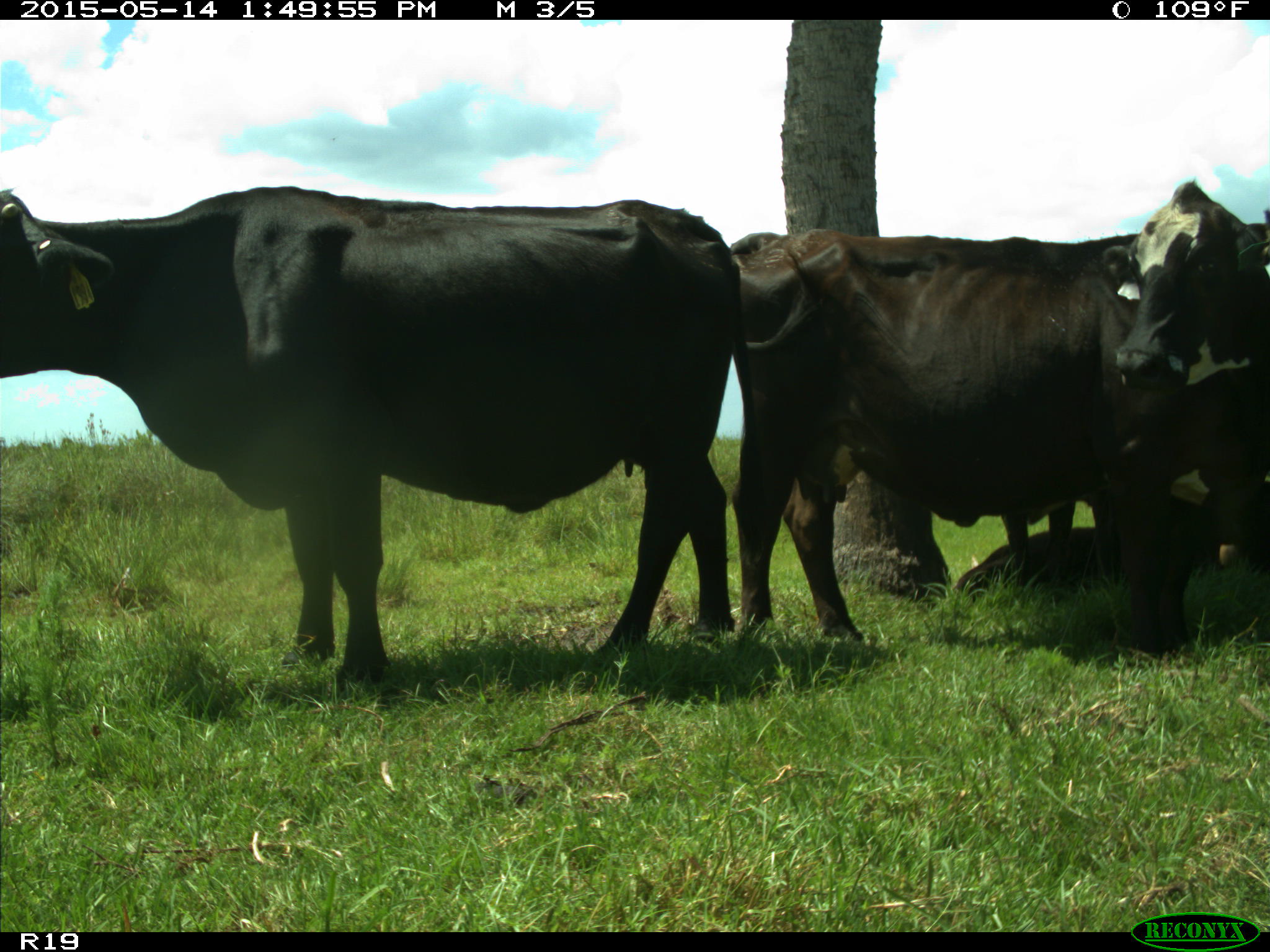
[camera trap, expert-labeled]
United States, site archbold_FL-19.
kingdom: Animalia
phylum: Chordata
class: Mammalia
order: Artiodactyla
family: Bovidae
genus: Bos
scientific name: Bos taurus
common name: domestic cow